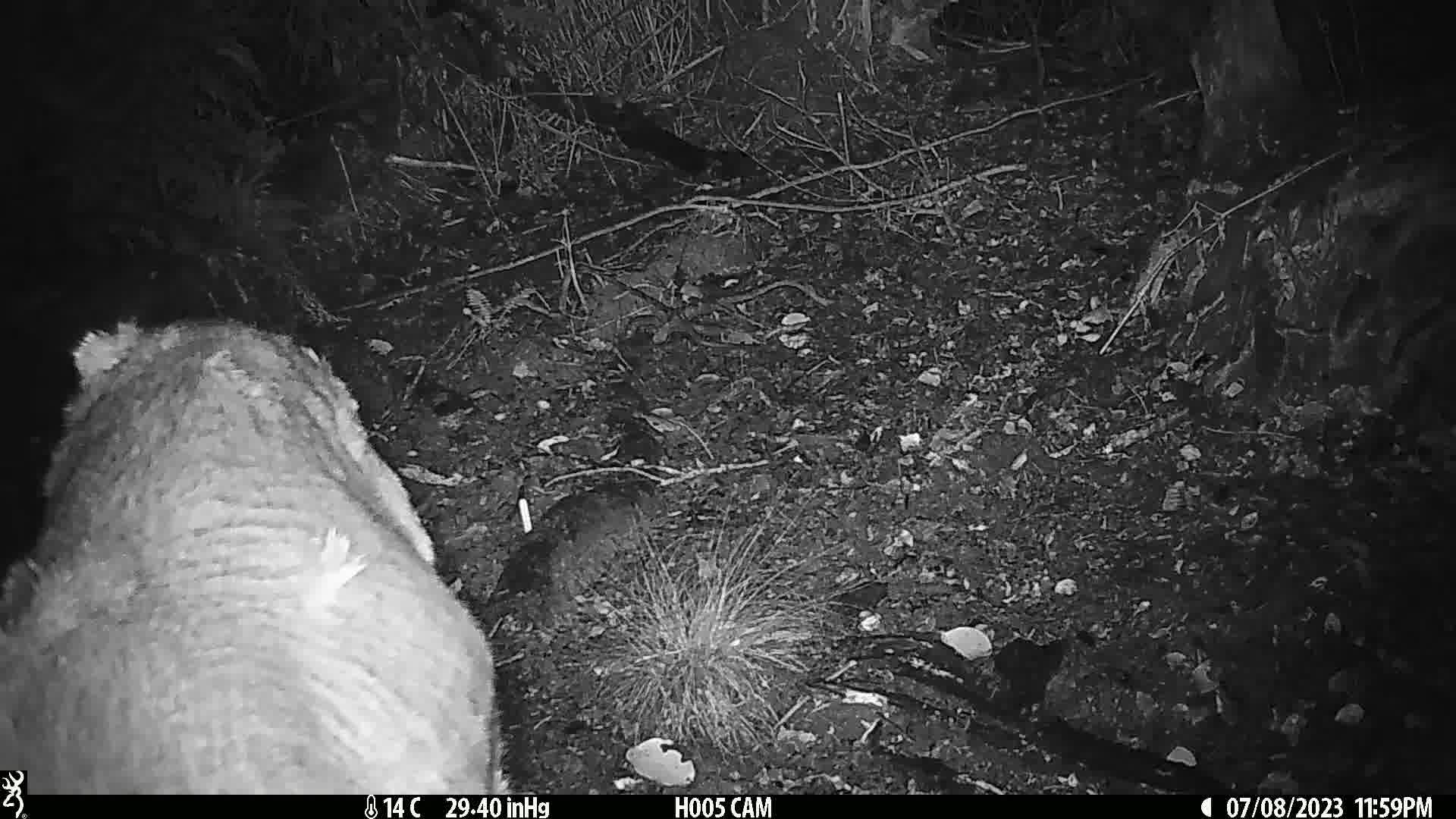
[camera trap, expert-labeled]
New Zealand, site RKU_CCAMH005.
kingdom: Animalia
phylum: Chordata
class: Mammalia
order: Artiodactyla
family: Cervidae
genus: Odocoileus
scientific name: Odocoileus virginianus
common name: white-tailed deer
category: white tailed deer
White tailed deer (white-tailed deer) (Odocoileus virginianus).